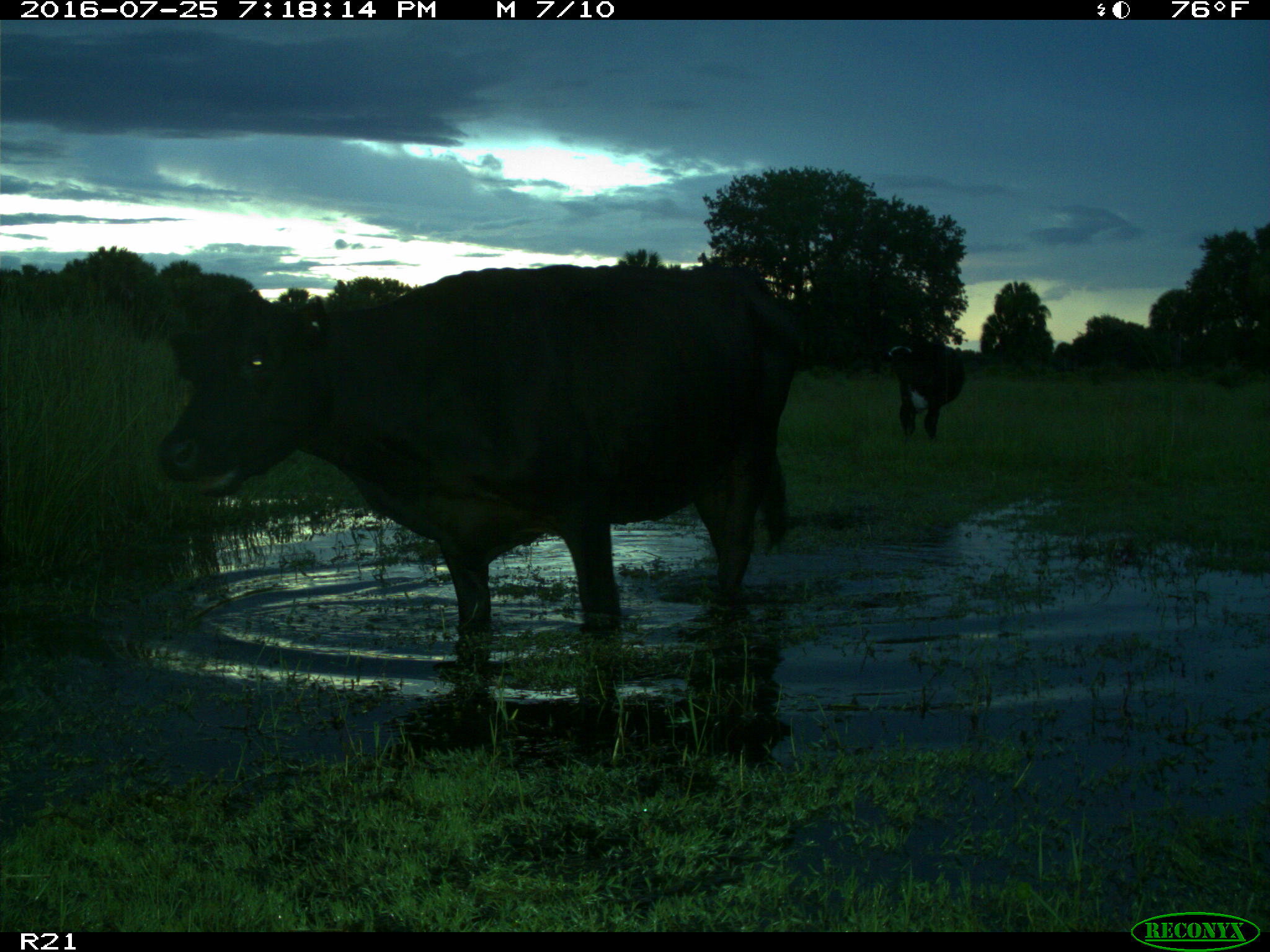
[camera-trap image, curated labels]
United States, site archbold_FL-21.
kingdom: Animalia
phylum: Chordata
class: Mammalia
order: Artiodactyla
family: Bovidae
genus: Bos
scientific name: Bos taurus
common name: domestic cow